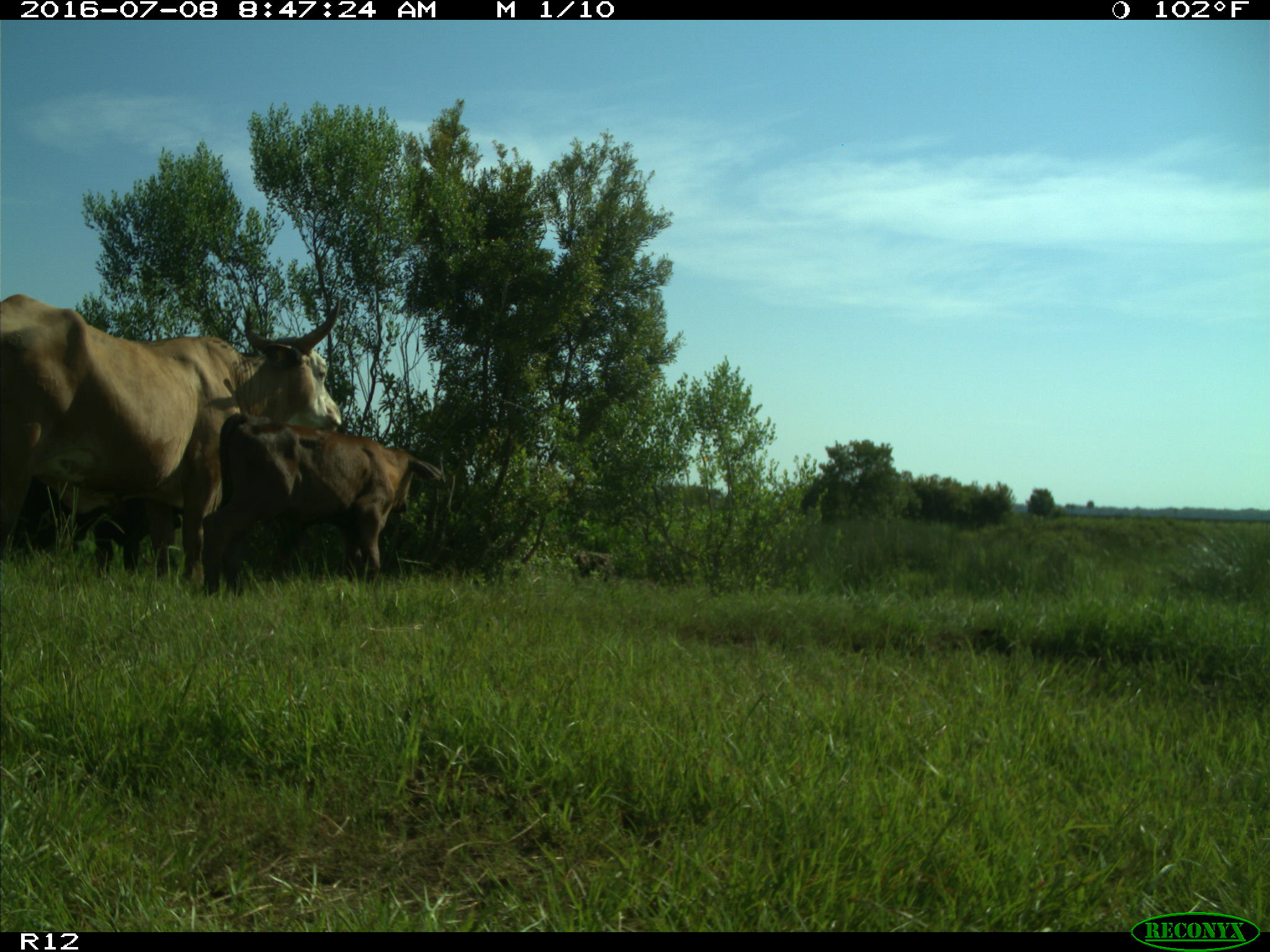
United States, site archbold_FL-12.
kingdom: Animalia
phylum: Chordata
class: Mammalia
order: Artiodactyla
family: Bovidae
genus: Bos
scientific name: Bos taurus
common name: domestic cow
Bos taurus (domestic cow).